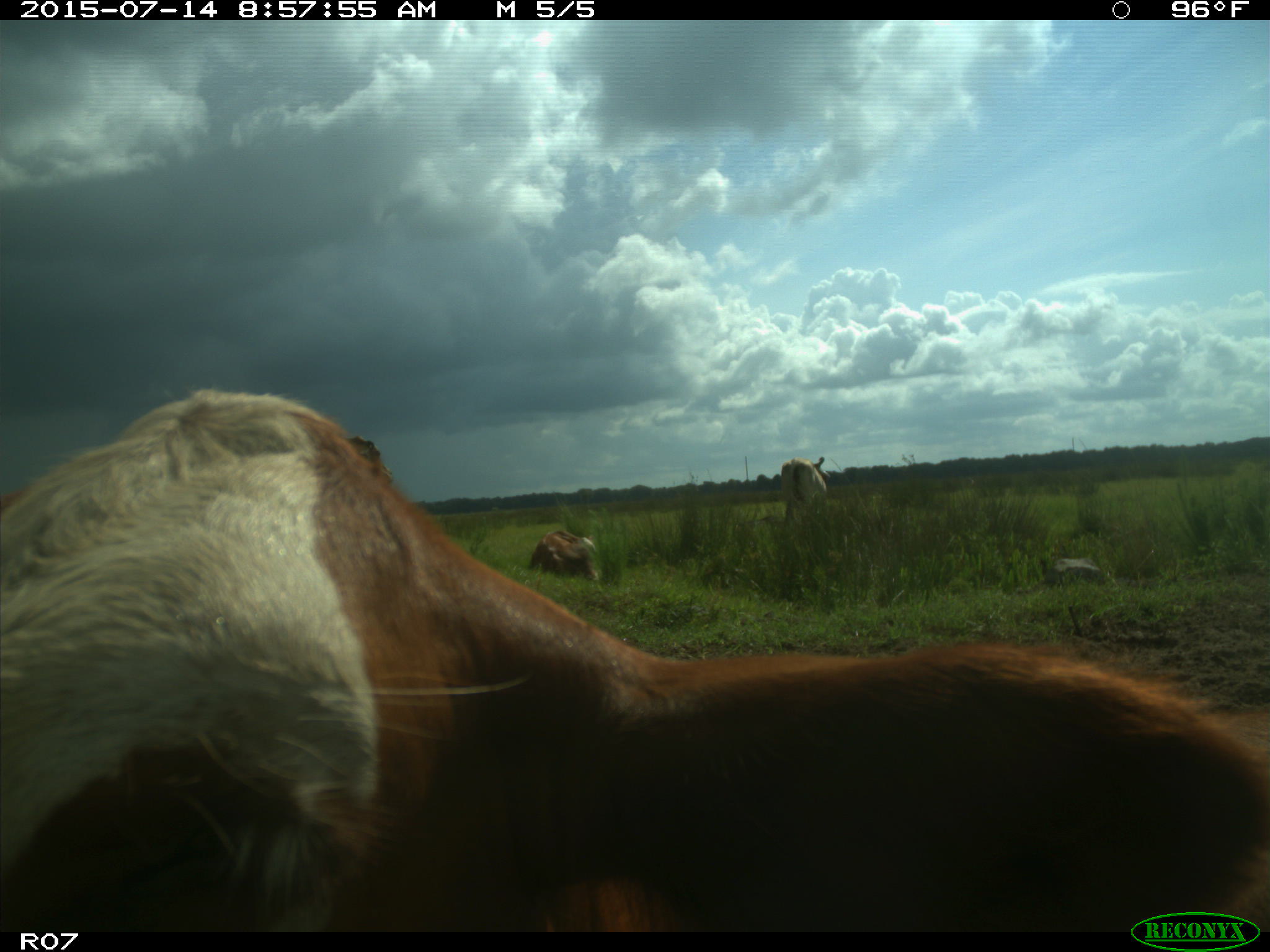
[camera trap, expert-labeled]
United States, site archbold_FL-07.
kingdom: Animalia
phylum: Chordata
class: Mammalia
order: Artiodactyla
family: Bovidae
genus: Bos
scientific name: Bos taurus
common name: domestic cow